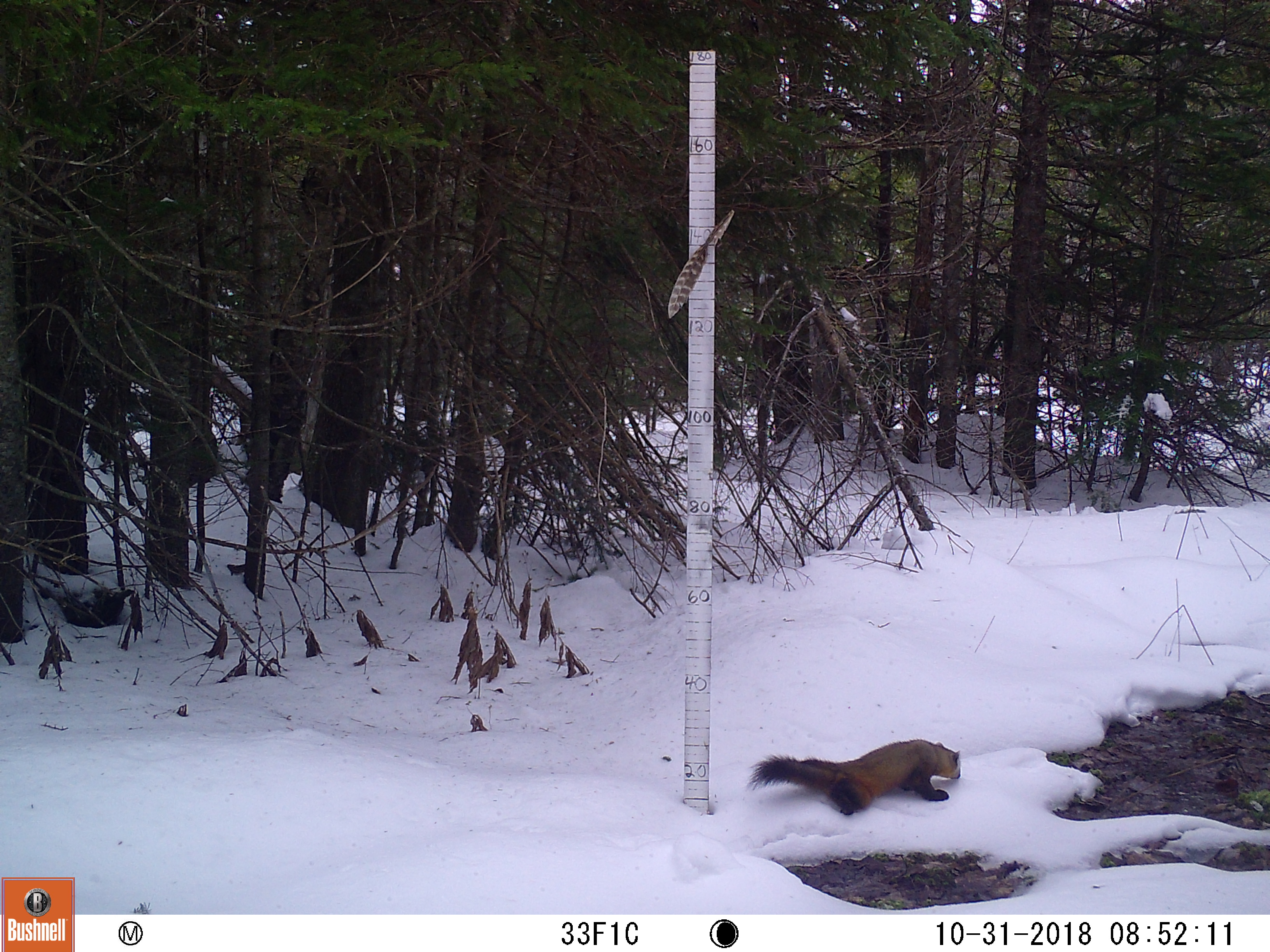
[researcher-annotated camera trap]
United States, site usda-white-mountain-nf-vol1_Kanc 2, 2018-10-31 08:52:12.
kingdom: Animalia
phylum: Chordata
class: Mammalia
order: Carnivora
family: Mustelidae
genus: Martes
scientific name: Martes americana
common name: american marten